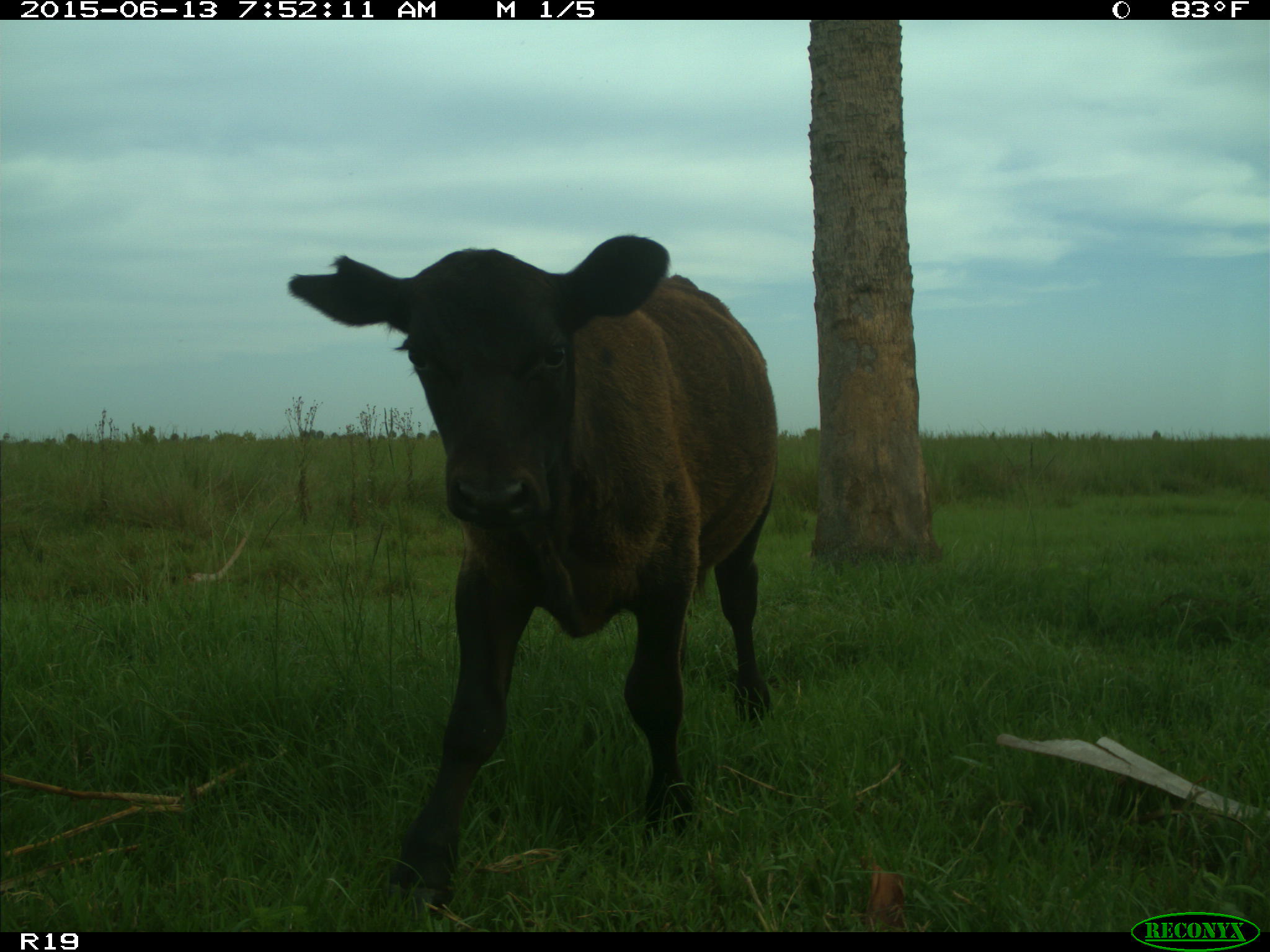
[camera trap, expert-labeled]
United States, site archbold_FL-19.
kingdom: Animalia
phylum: Chordata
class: Mammalia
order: Artiodactyla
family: Bovidae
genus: Bos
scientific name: Bos taurus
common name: domestic cow